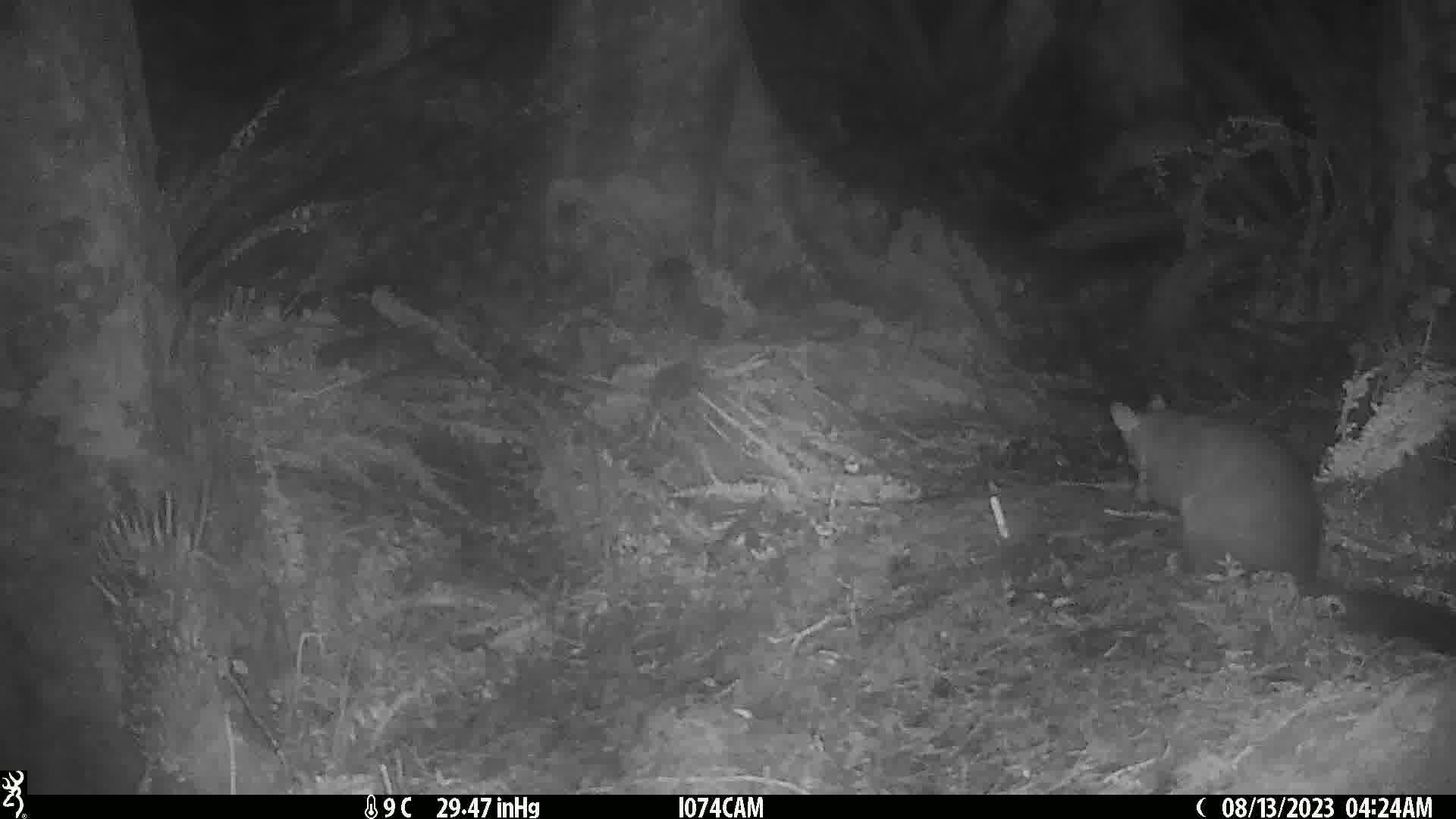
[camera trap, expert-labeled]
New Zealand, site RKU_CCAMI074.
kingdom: Animalia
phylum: Chordata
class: Mammalia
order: Diprotodontia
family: Phalangeridae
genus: Trichosurus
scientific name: Trichosurus vulpecula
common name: common brushtail possum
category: possum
Possum (common brushtail possum) (Trichosurus vulpecula).